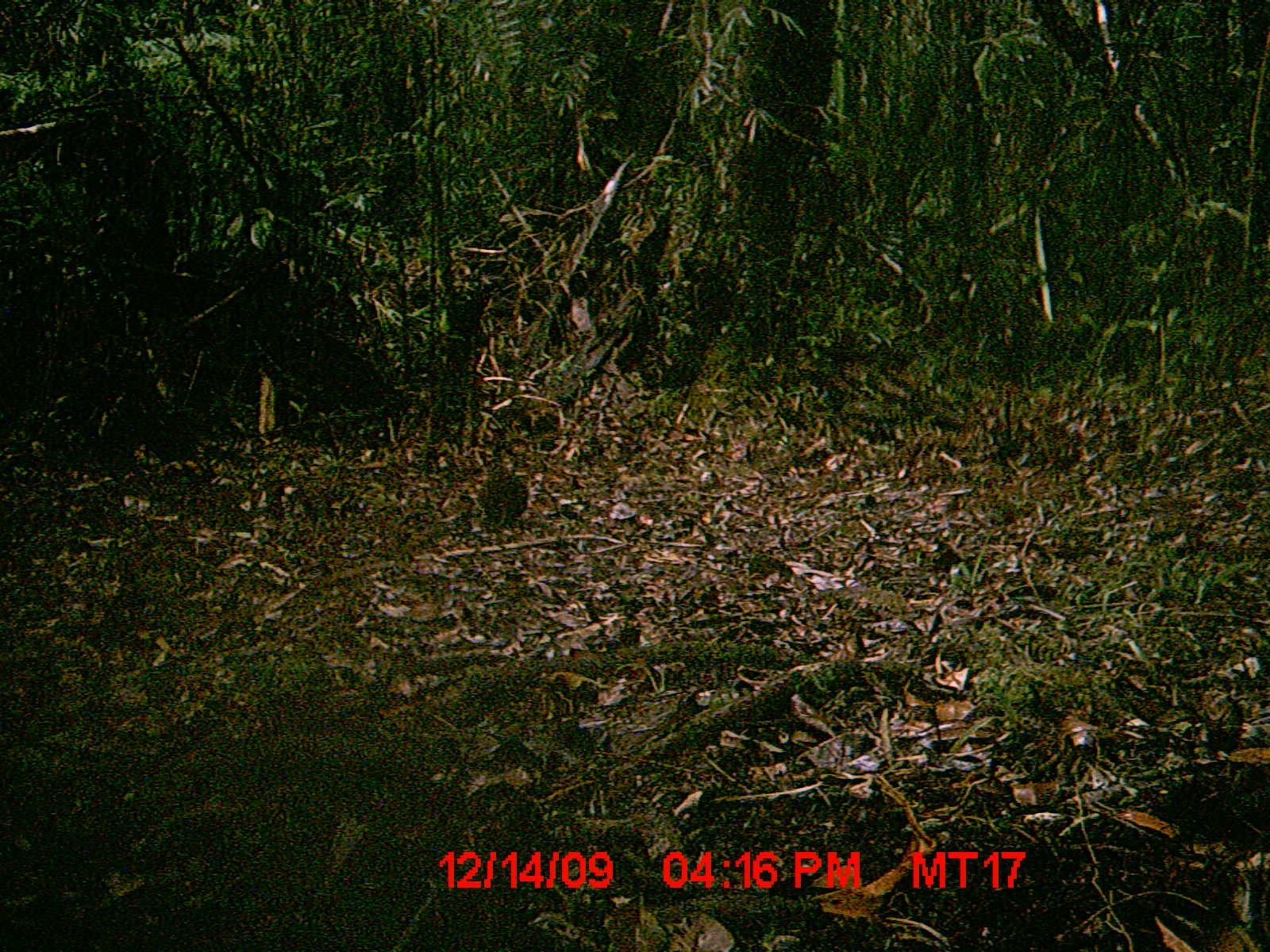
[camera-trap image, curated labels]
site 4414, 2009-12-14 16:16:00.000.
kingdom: Animalia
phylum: Chordata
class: Mammalia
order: Rodentia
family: Nesomyidae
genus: Hypogeomys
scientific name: Hypogeomys antimena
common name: malagasy giant rat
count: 1